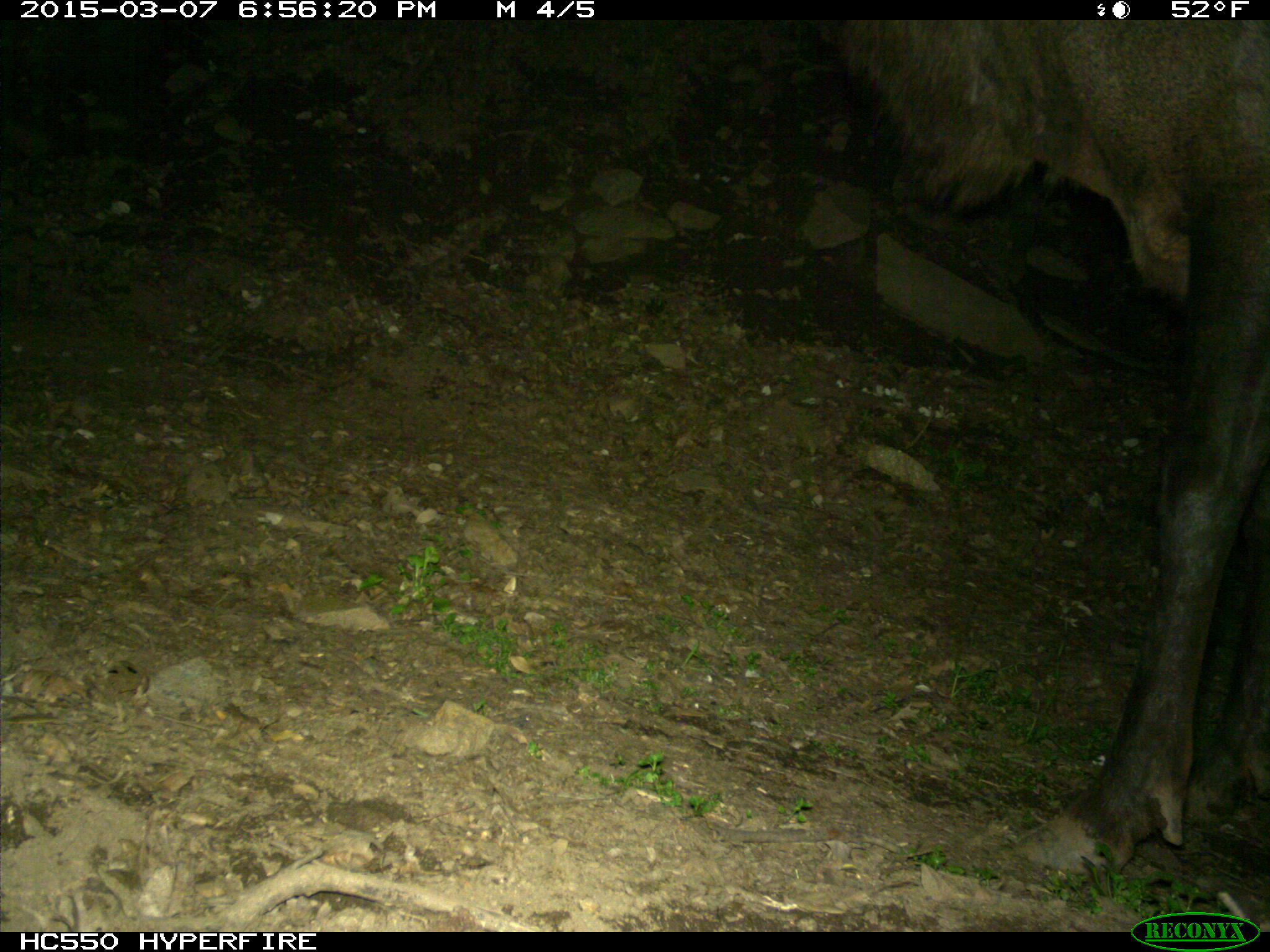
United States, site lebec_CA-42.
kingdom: Animalia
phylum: Chordata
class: Mammalia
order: Artiodactyla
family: Cervidae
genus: Cervus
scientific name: Cervus canadensis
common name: elk